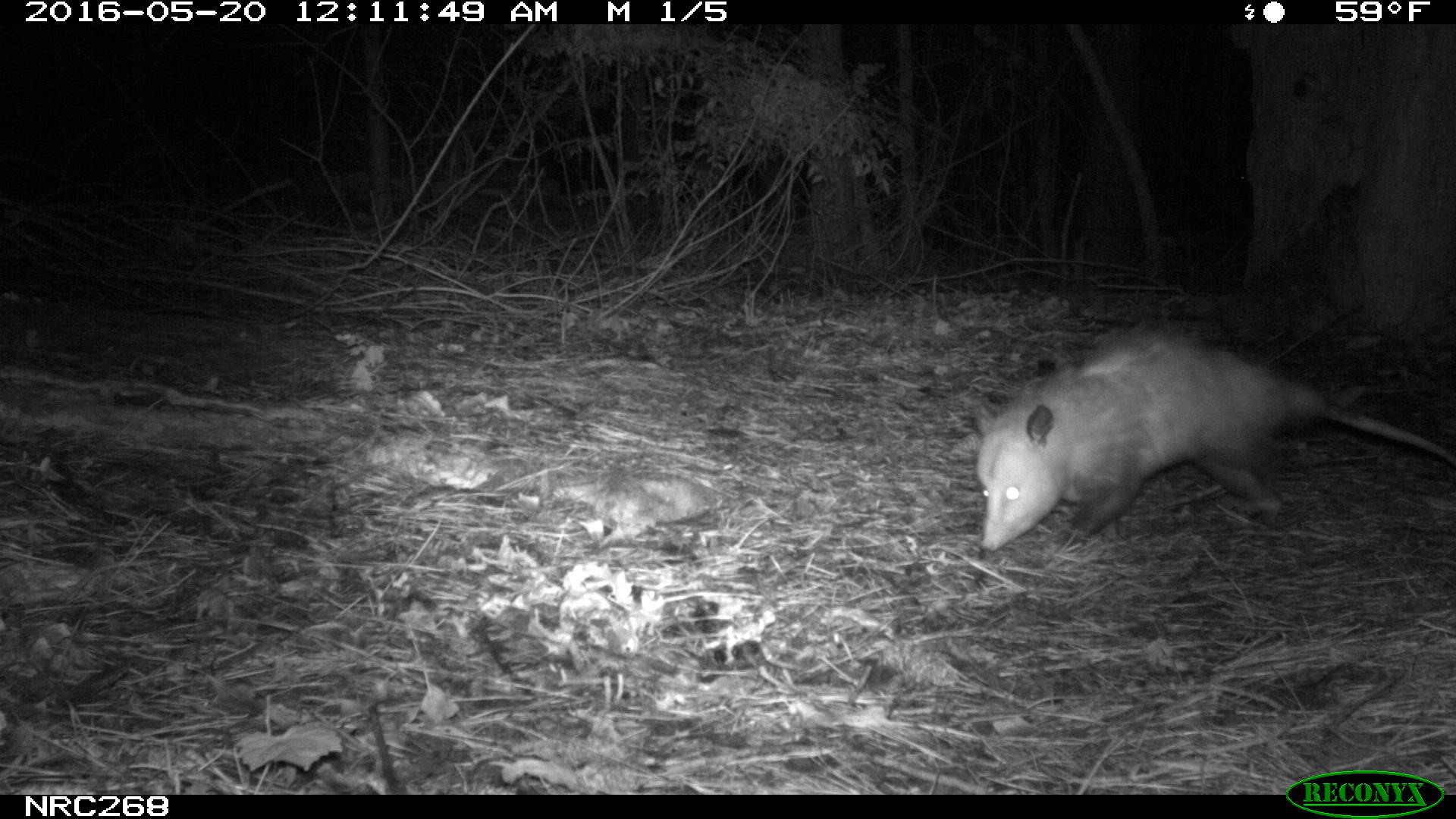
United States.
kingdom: Animalia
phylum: Chordata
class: Mammalia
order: Didelphimorphia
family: Didelphidae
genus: Didelphis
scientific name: Didelphis virginiana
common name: virginia opossum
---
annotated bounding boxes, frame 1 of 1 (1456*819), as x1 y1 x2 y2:
Virginia Opossum: 954 312 1456 563